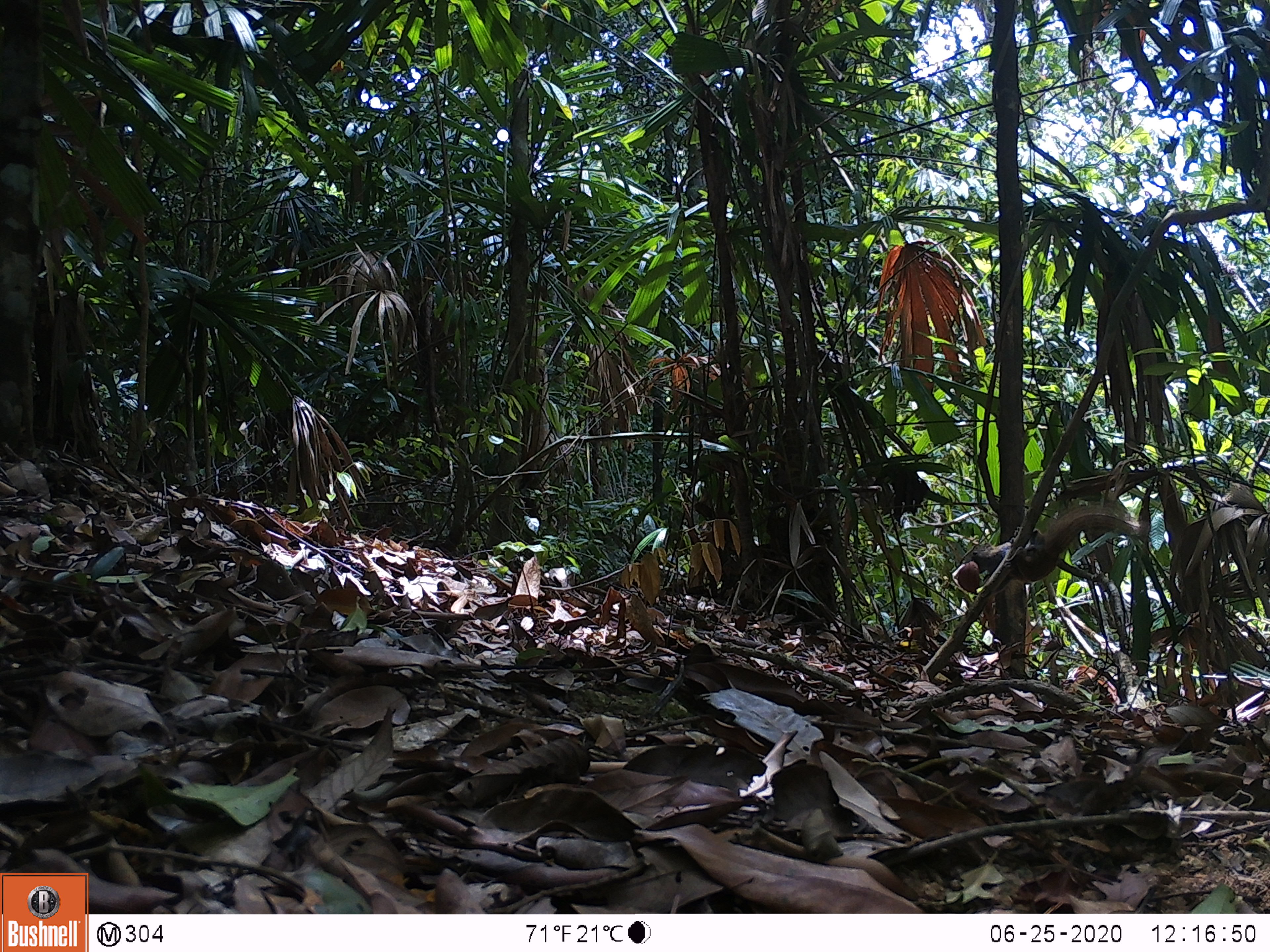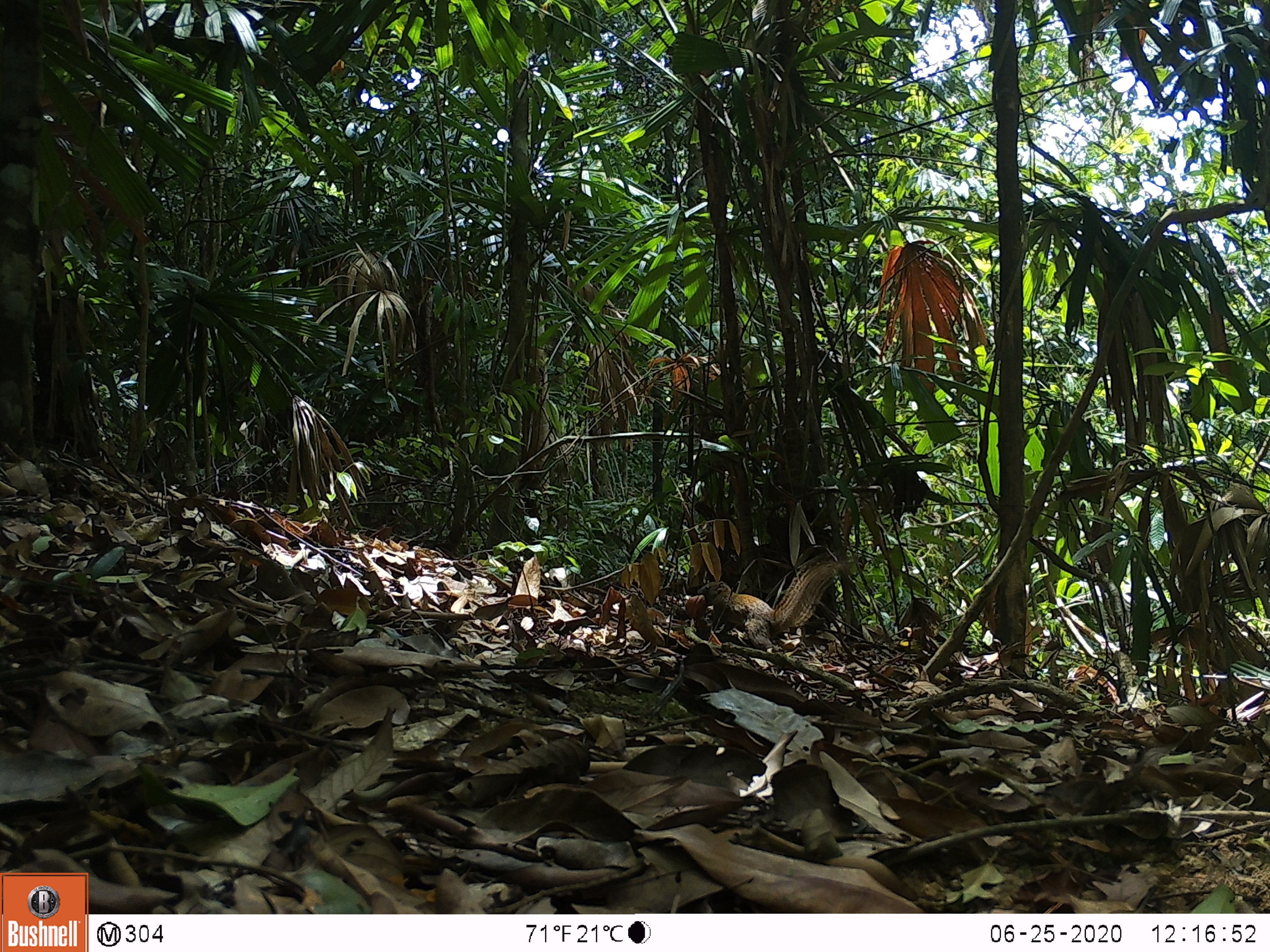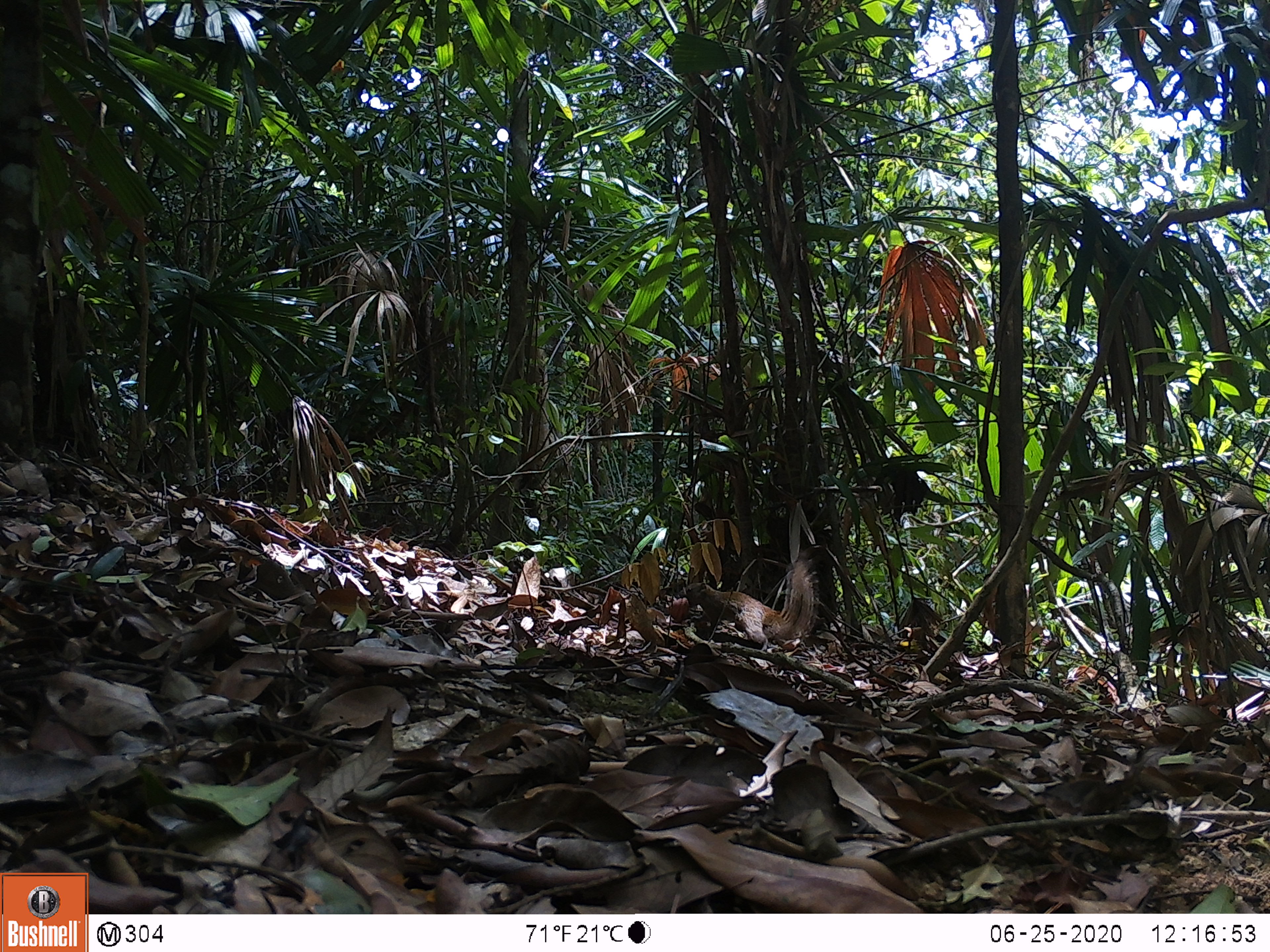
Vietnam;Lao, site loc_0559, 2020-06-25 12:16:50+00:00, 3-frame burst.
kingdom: Animalia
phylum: Chordata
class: Mammalia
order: Rodentia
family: Sciuridae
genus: Callosciurus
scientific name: Callosciurus erythraeus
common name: pallas's squirrel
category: pallass squirrel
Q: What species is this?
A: Pallass squirrel (pallas's squirrel) (Callosciurus erythraeus).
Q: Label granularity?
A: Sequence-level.